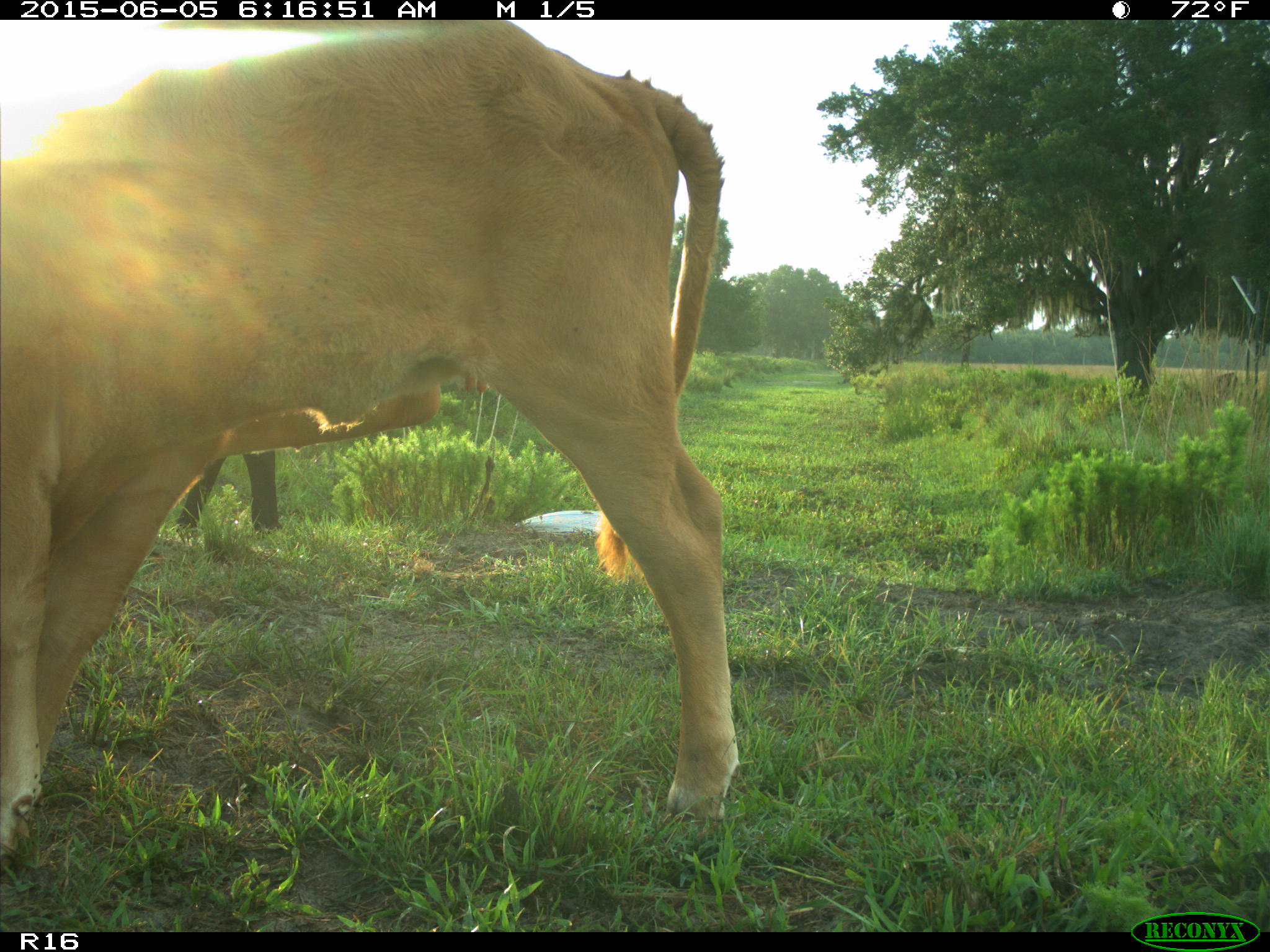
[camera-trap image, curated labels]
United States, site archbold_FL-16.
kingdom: Animalia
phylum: Chordata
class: Mammalia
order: Artiodactyla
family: Bovidae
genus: Bos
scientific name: Bos taurus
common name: domestic cow